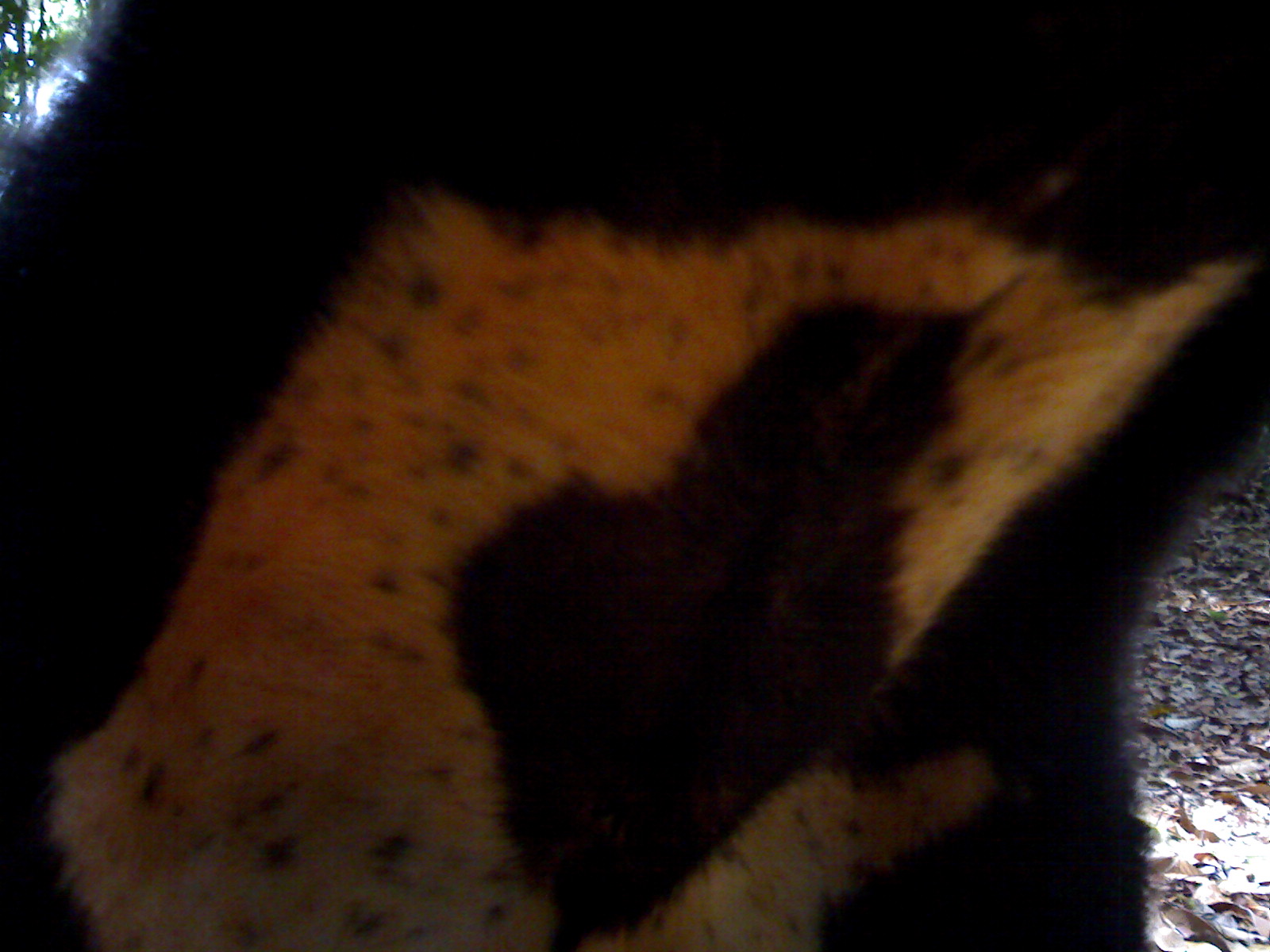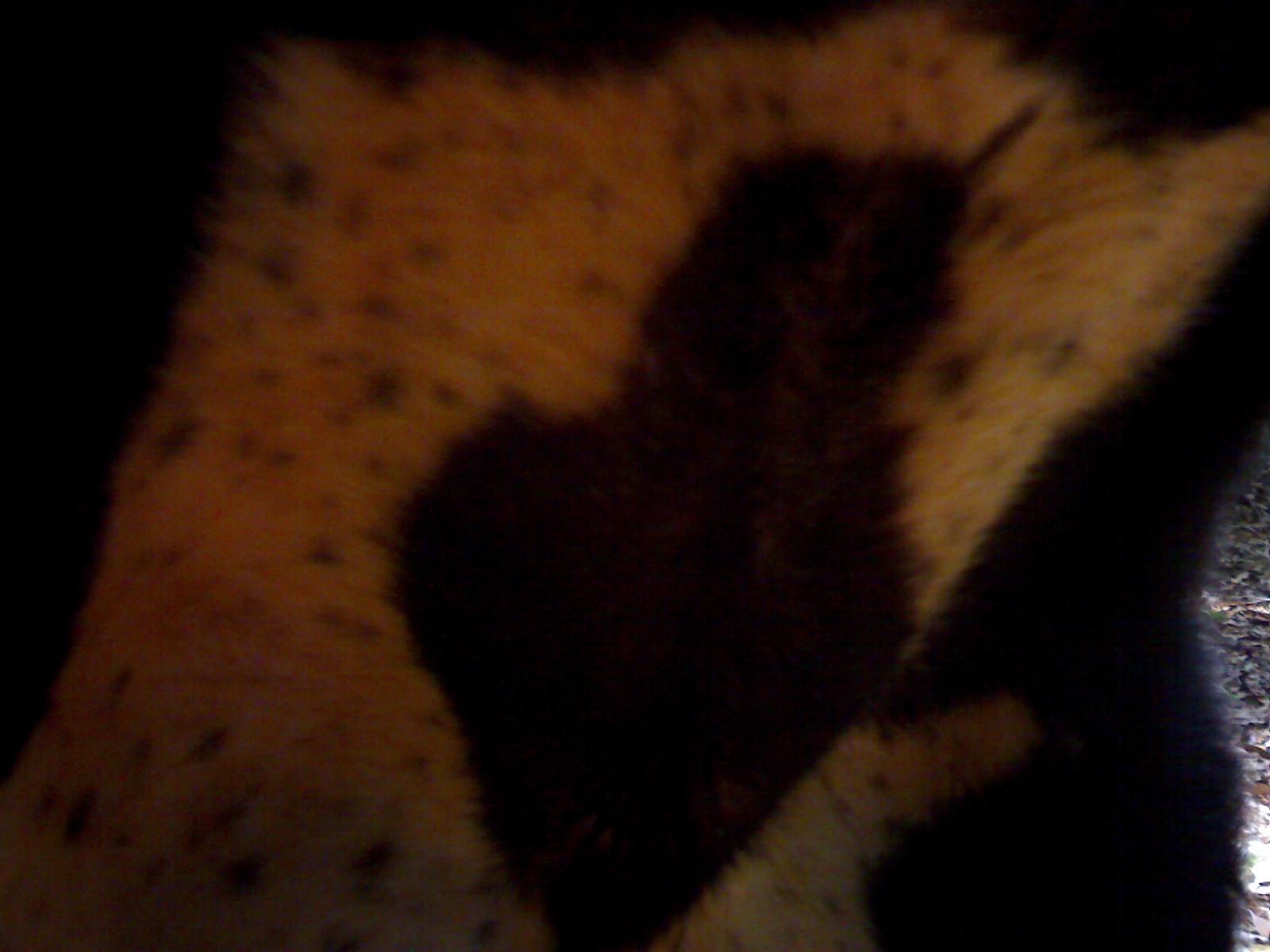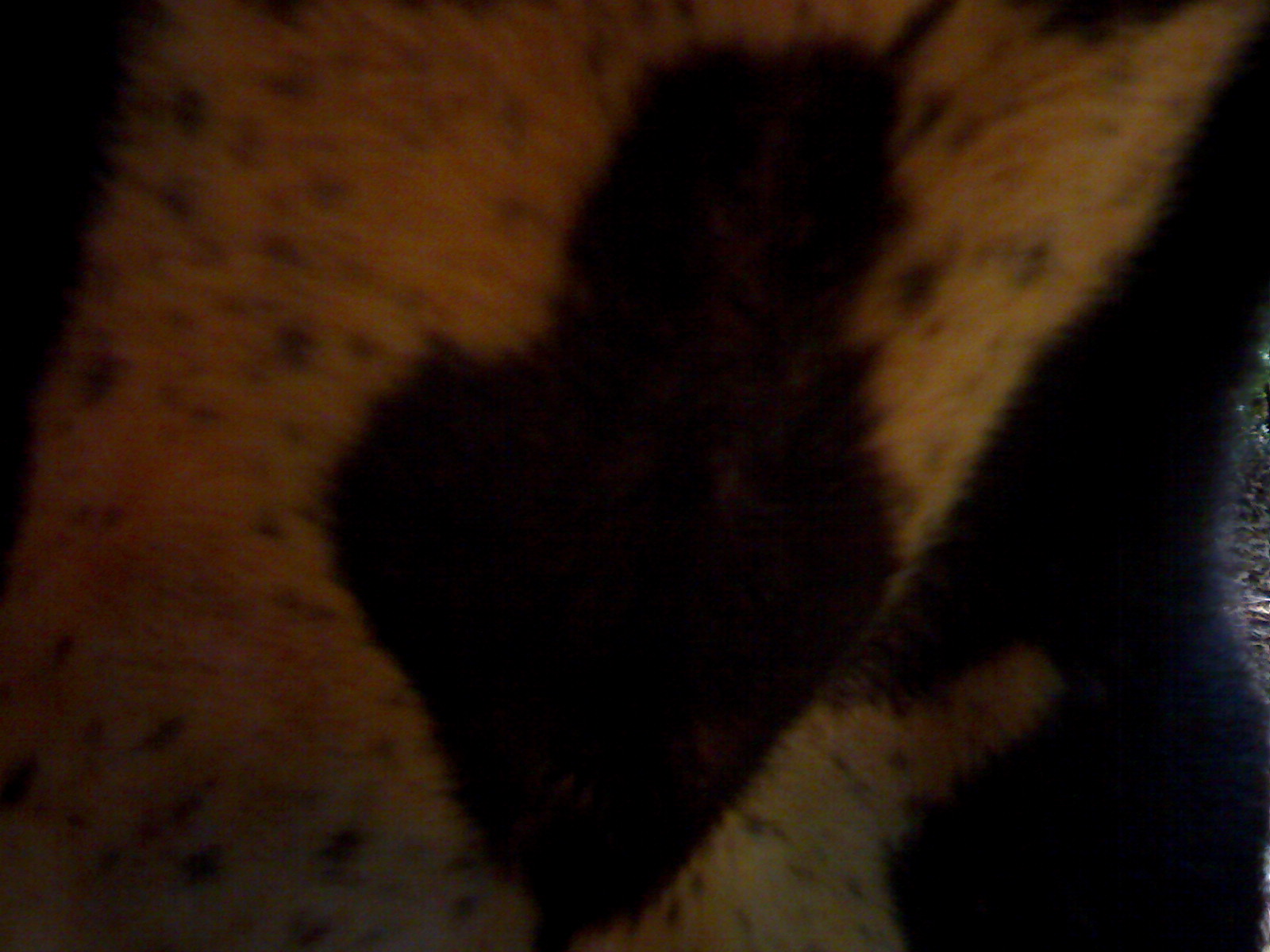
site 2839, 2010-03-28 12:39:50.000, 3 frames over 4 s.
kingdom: Animalia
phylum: Chordata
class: Mammalia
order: Carnivora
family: Ursidae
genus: Helarctos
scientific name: Helarctos malayanus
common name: sun bear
Helarctos malayanus (sun bear), count 1.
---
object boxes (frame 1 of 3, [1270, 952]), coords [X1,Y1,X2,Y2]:
helarctos malayanus: [0,0,1270,952]